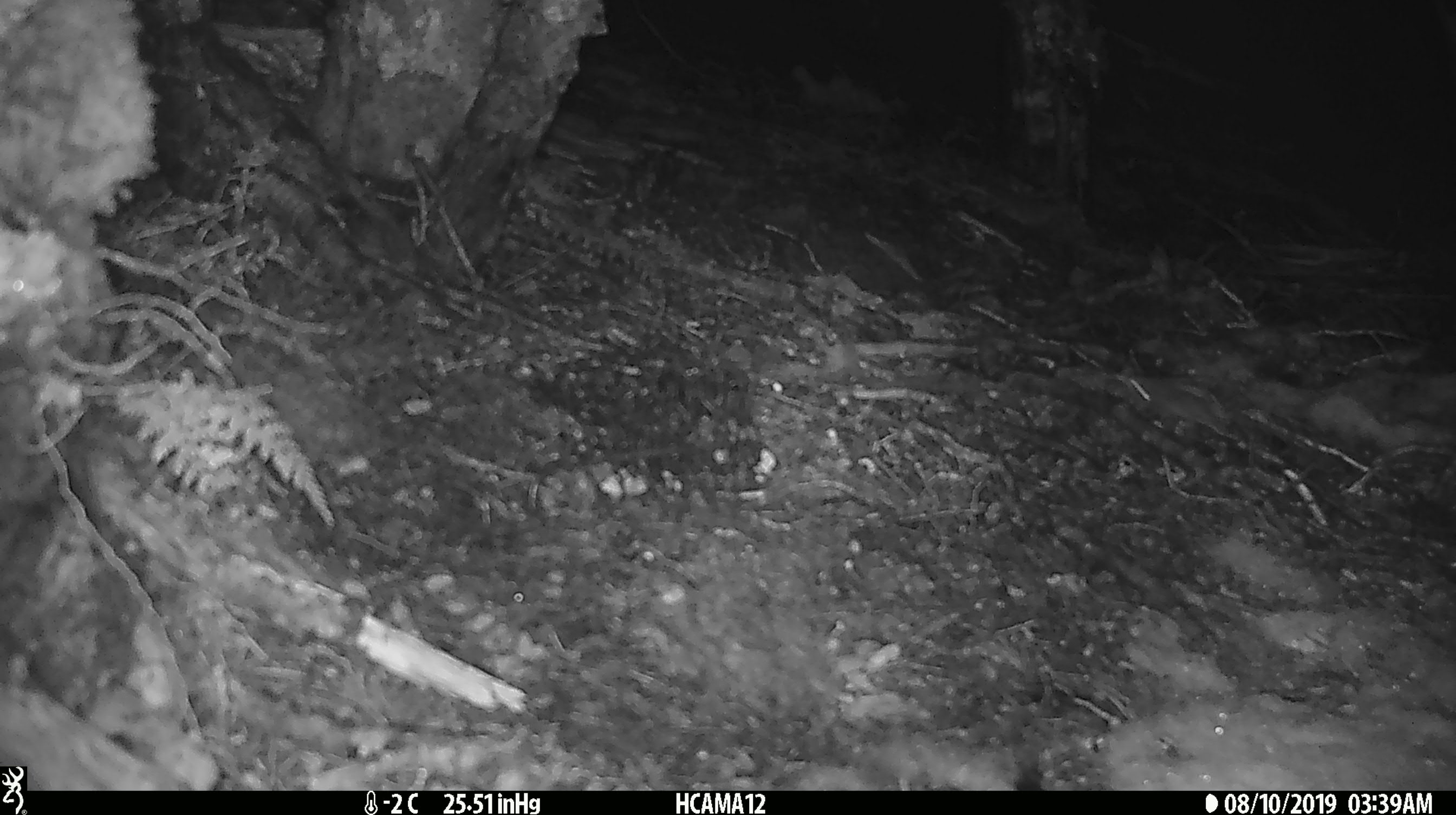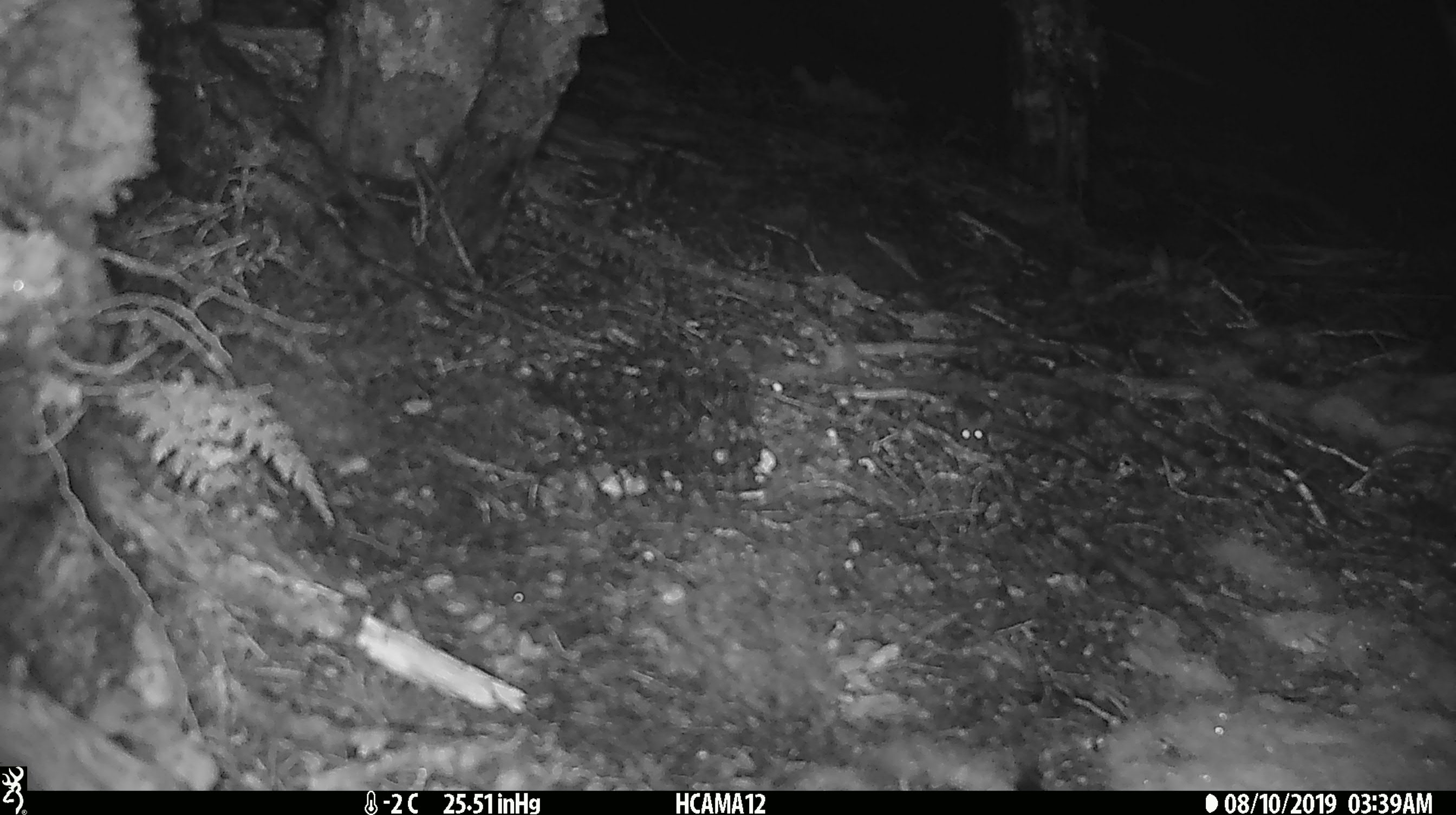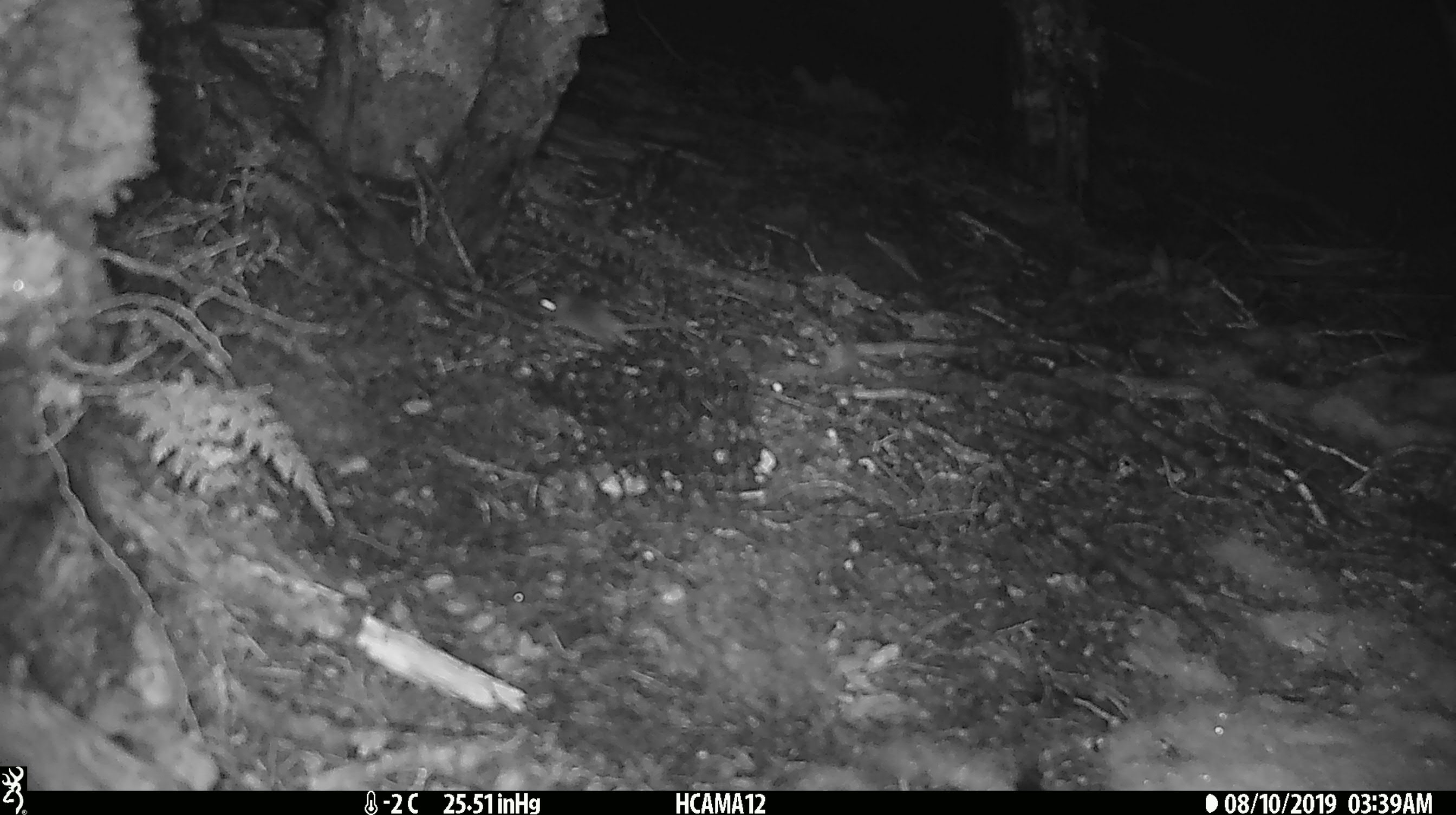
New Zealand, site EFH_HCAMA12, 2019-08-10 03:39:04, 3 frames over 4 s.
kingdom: Animalia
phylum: Chordata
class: Mammalia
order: Rodentia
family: Muridae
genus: Mus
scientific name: Mus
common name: mouse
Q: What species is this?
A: Mouse (Mus).